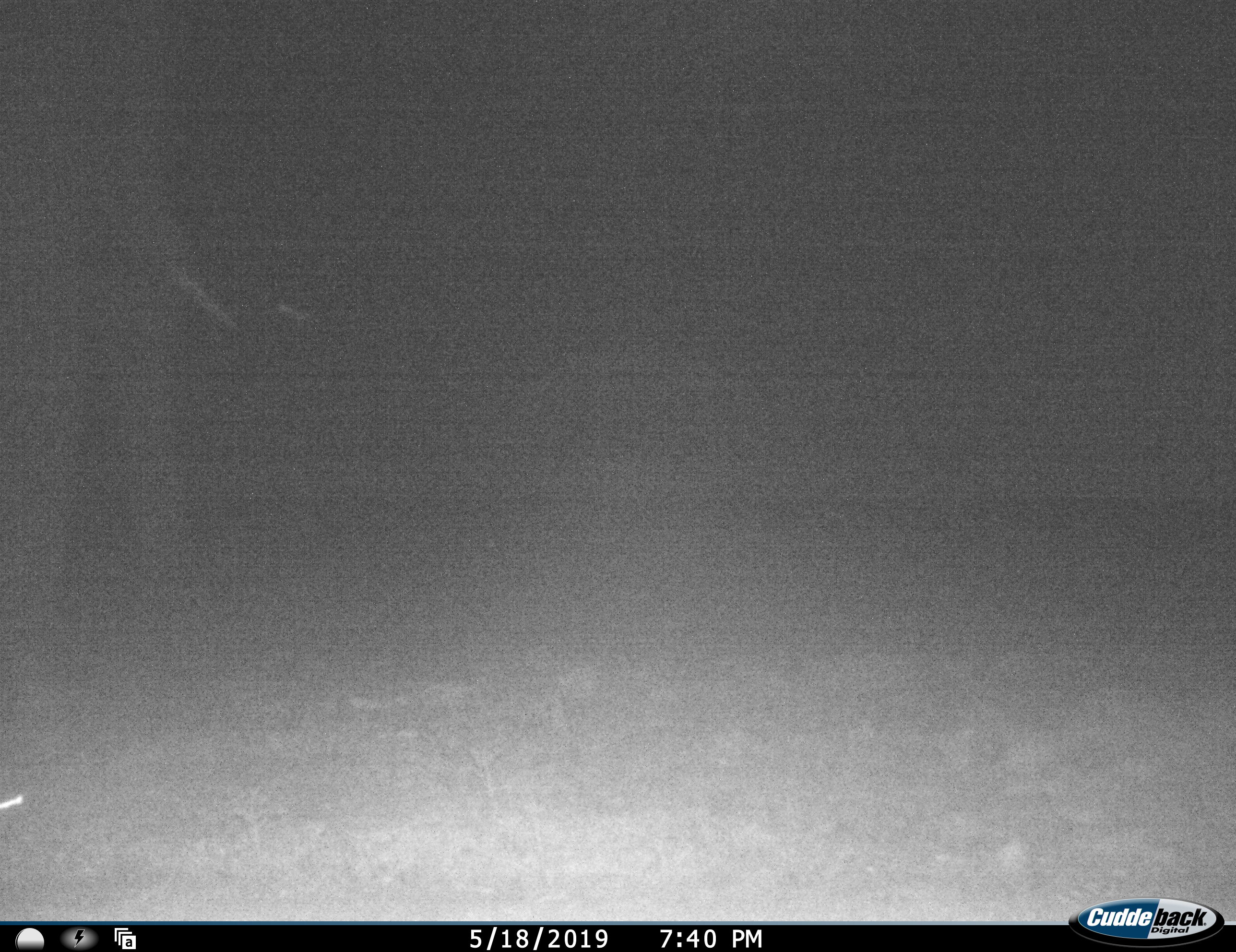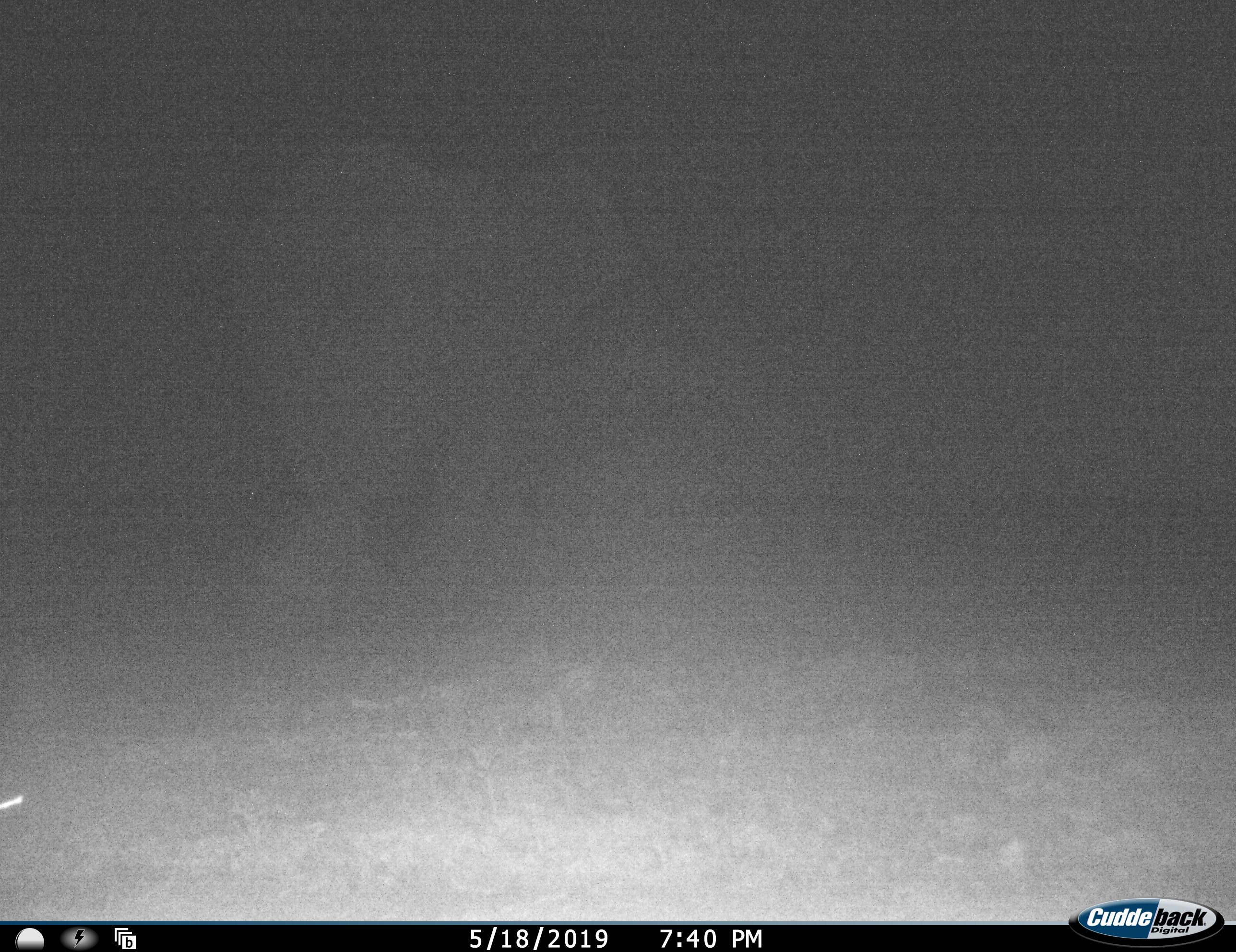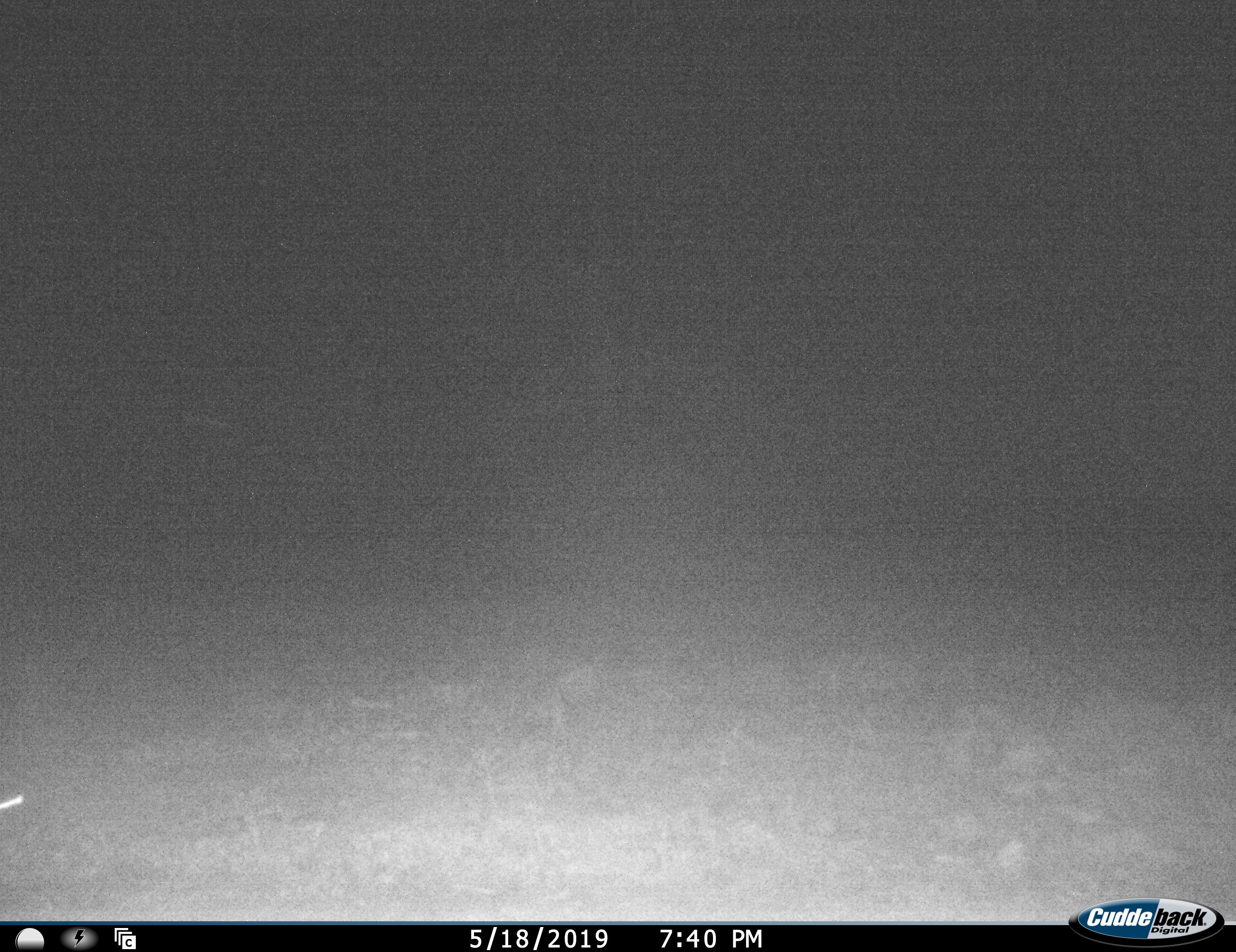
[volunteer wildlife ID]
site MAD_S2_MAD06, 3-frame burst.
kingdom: Animalia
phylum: Chordata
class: Mammalia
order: Proboscidea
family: Elephantidae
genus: Loxodonta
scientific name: Loxodonta africana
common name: african bush elephant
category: elephant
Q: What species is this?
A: Elephant (african bush elephant) (Loxodonta africana).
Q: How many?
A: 1.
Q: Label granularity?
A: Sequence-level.